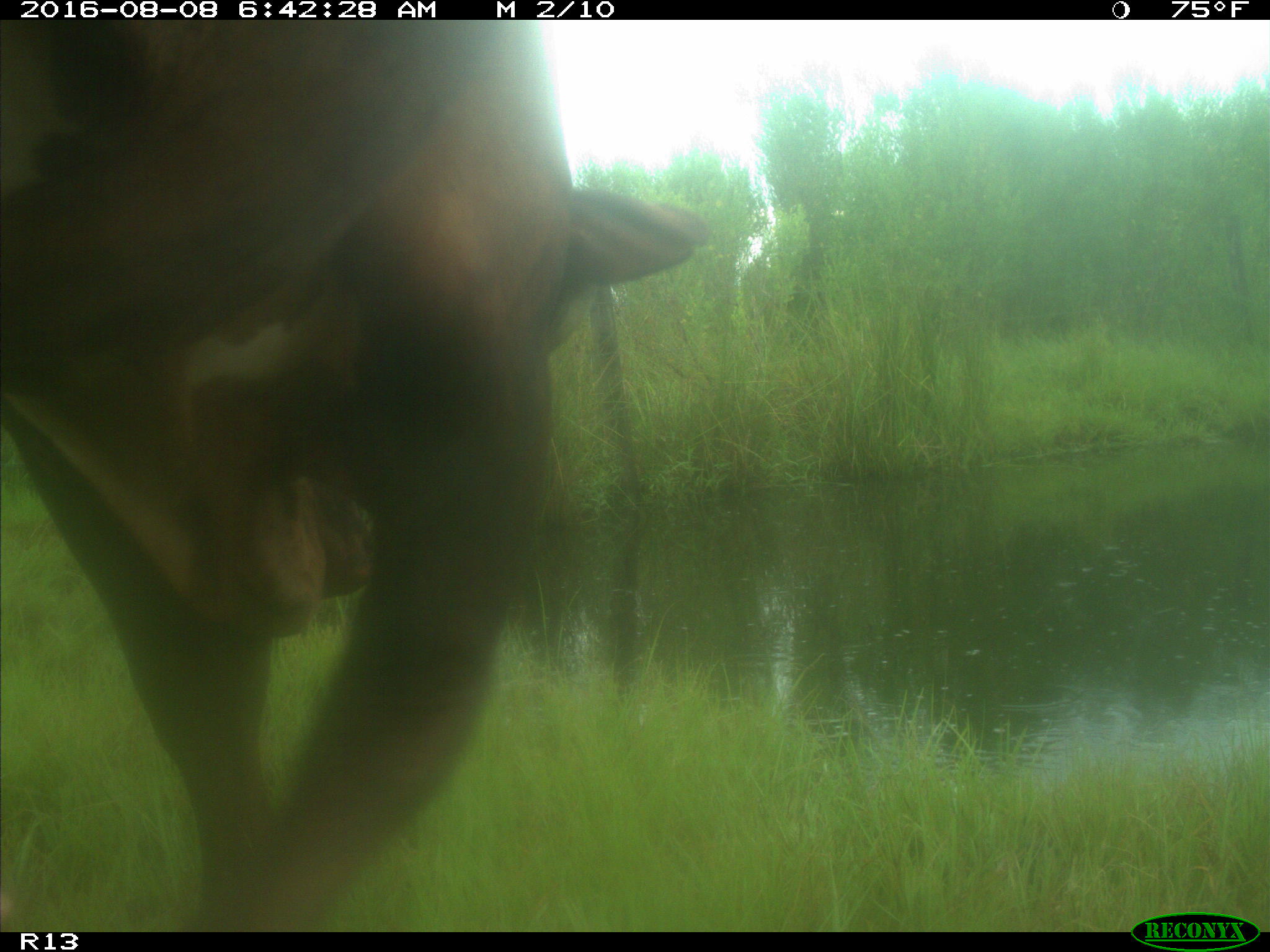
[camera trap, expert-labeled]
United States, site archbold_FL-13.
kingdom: Animalia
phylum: Chordata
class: Mammalia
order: Artiodactyla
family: Bovidae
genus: Bos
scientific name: Bos taurus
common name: domestic cow